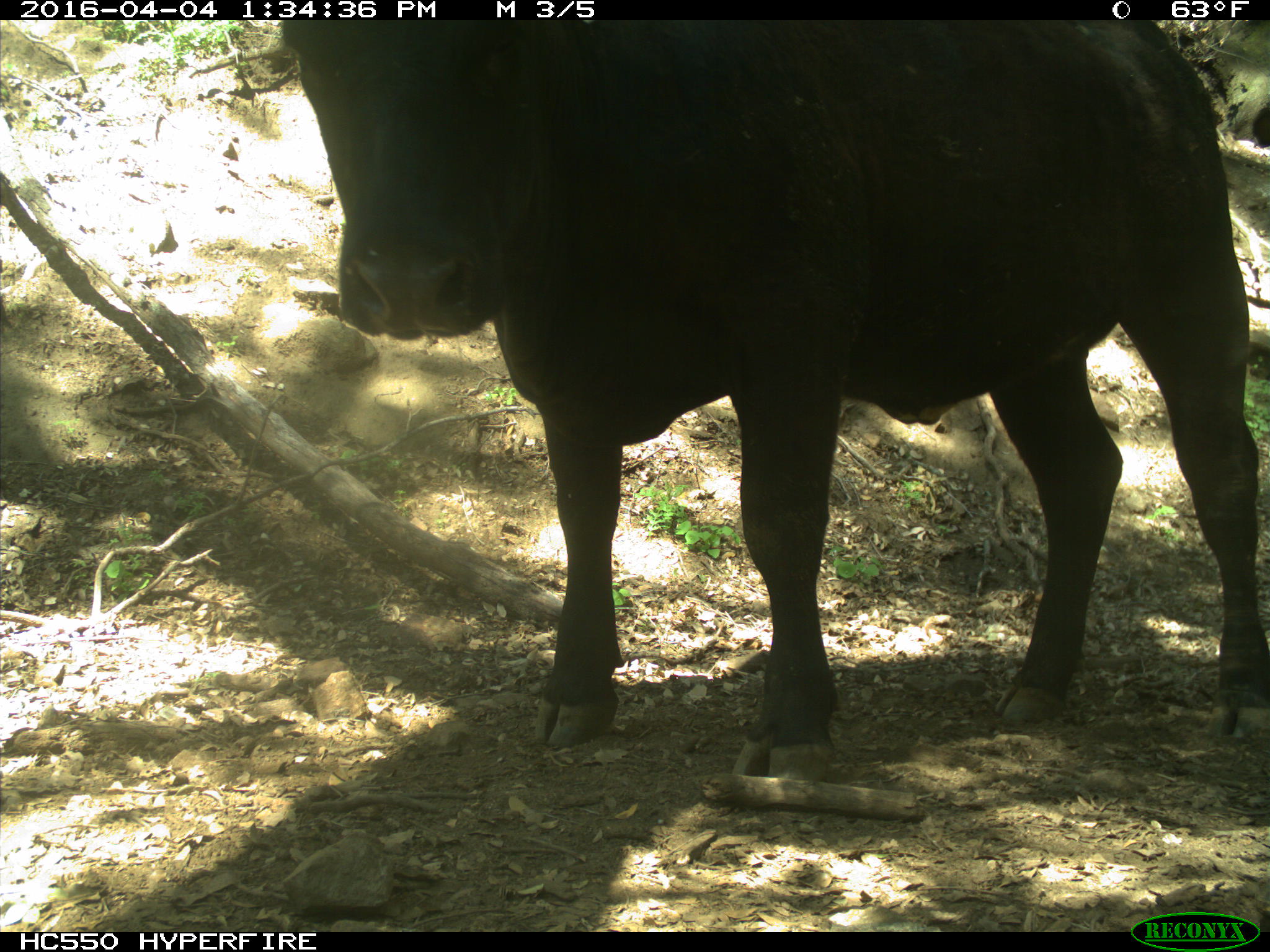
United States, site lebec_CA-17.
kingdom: Animalia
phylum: Chordata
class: Mammalia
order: Artiodactyla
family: Bovidae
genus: Bos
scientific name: Bos taurus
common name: domestic cow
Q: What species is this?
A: Bos taurus (domestic cow).